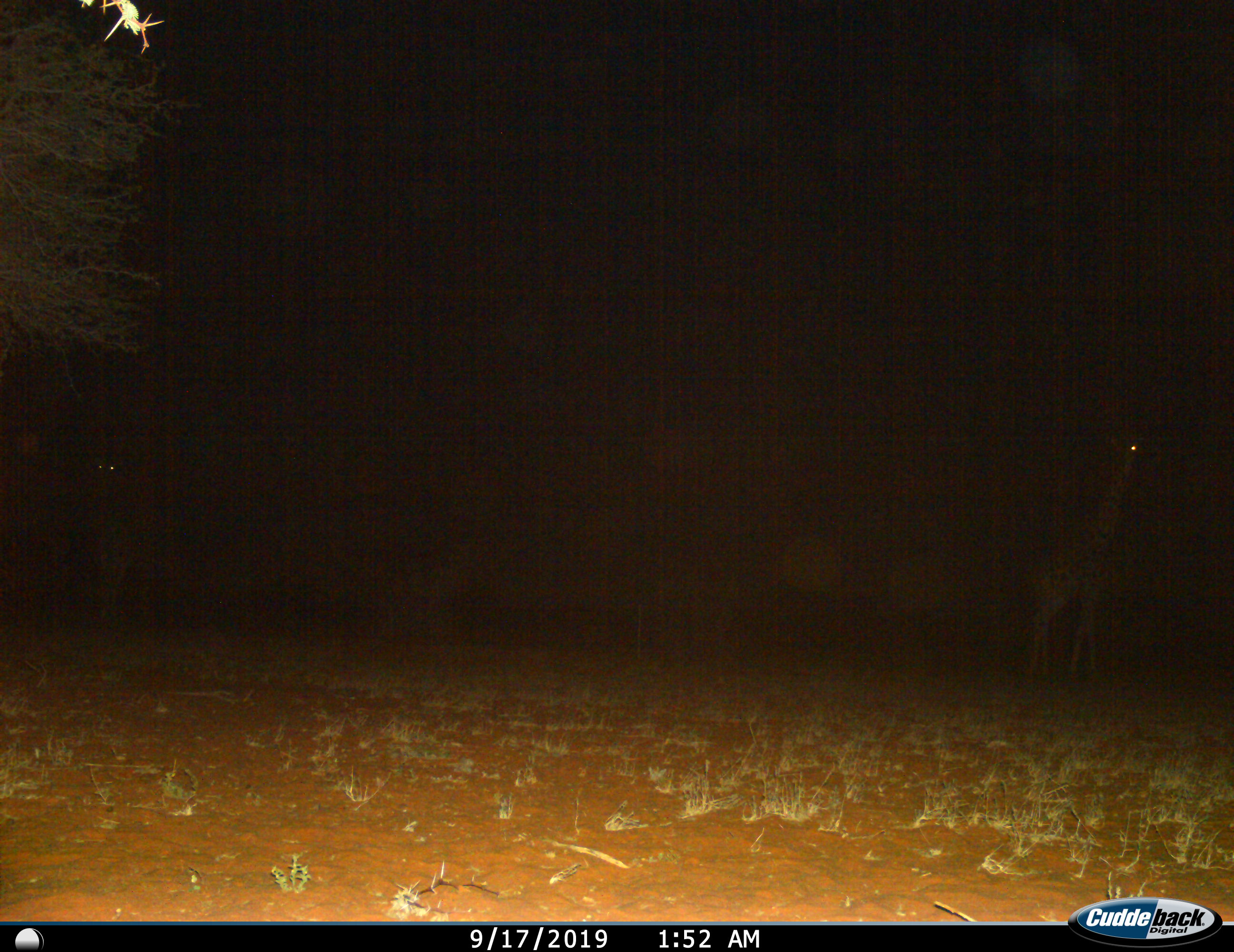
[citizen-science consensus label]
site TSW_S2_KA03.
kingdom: Animalia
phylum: Chordata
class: Mammalia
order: Artiodactyla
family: Giraffidae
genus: Giraffa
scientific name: Giraffa camelopardalis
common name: giraffe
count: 1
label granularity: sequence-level